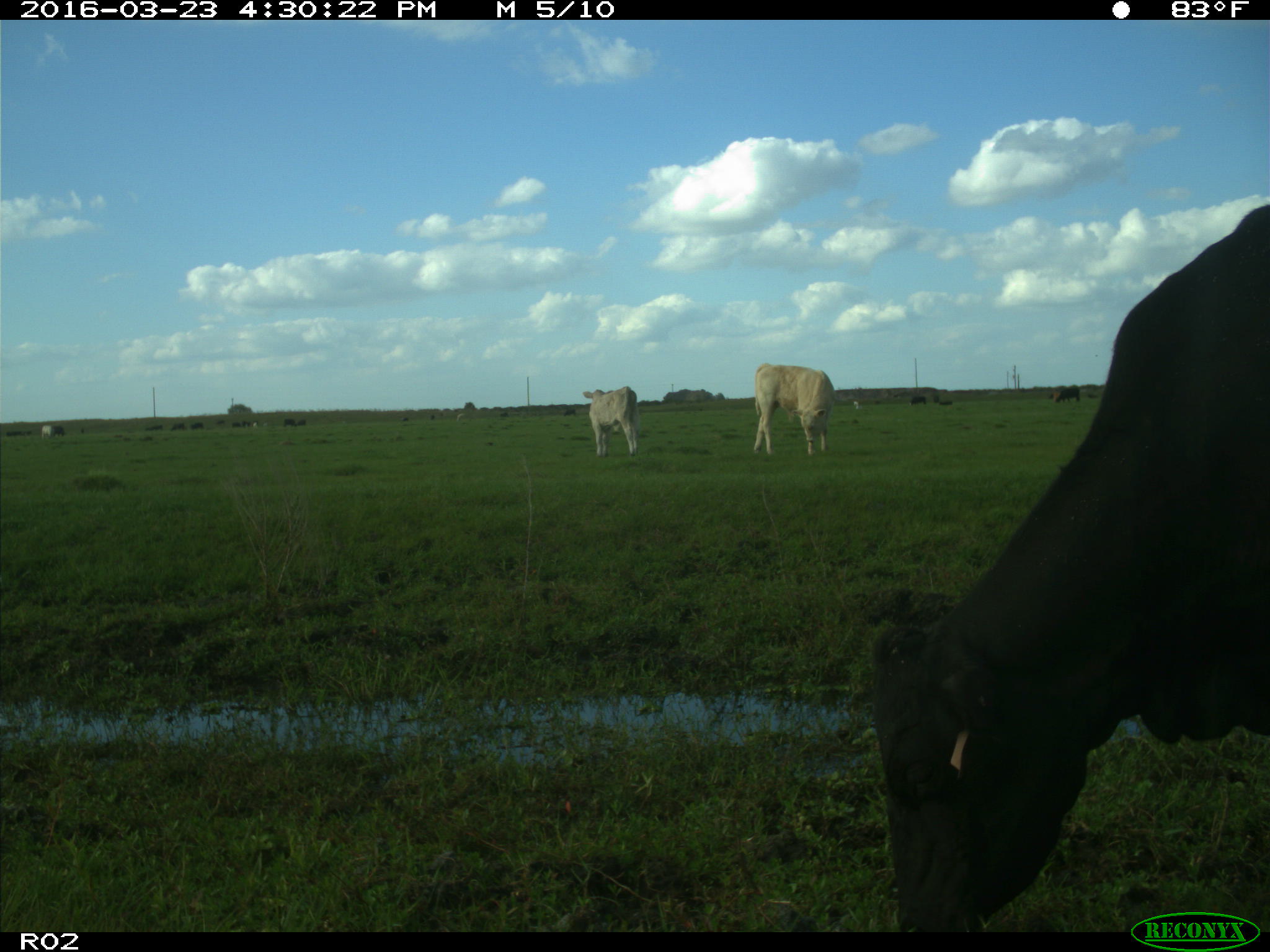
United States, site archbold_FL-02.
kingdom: Animalia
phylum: Chordata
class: Mammalia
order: Artiodactyla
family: Bovidae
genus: Bos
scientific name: Bos taurus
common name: domestic cow